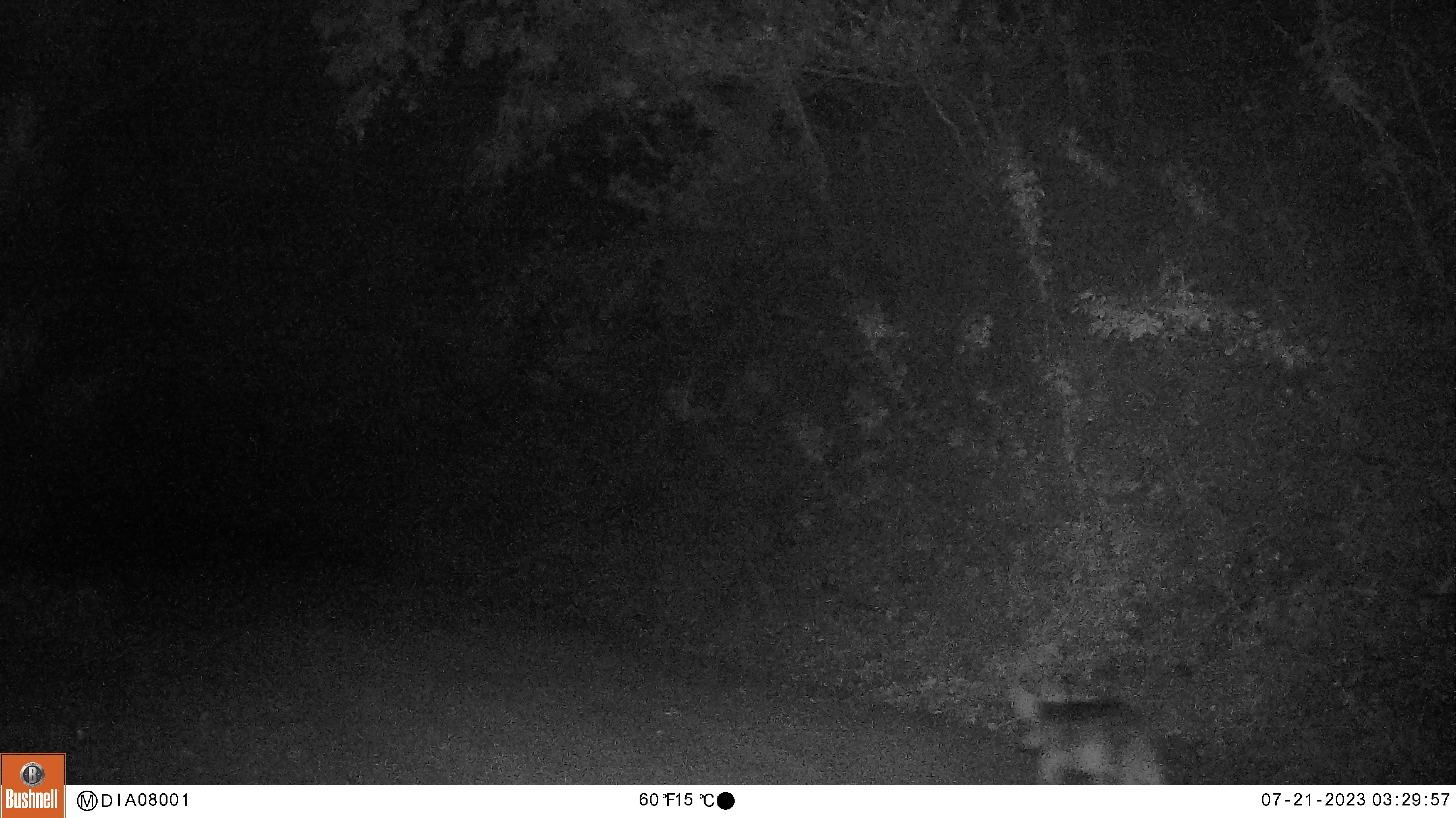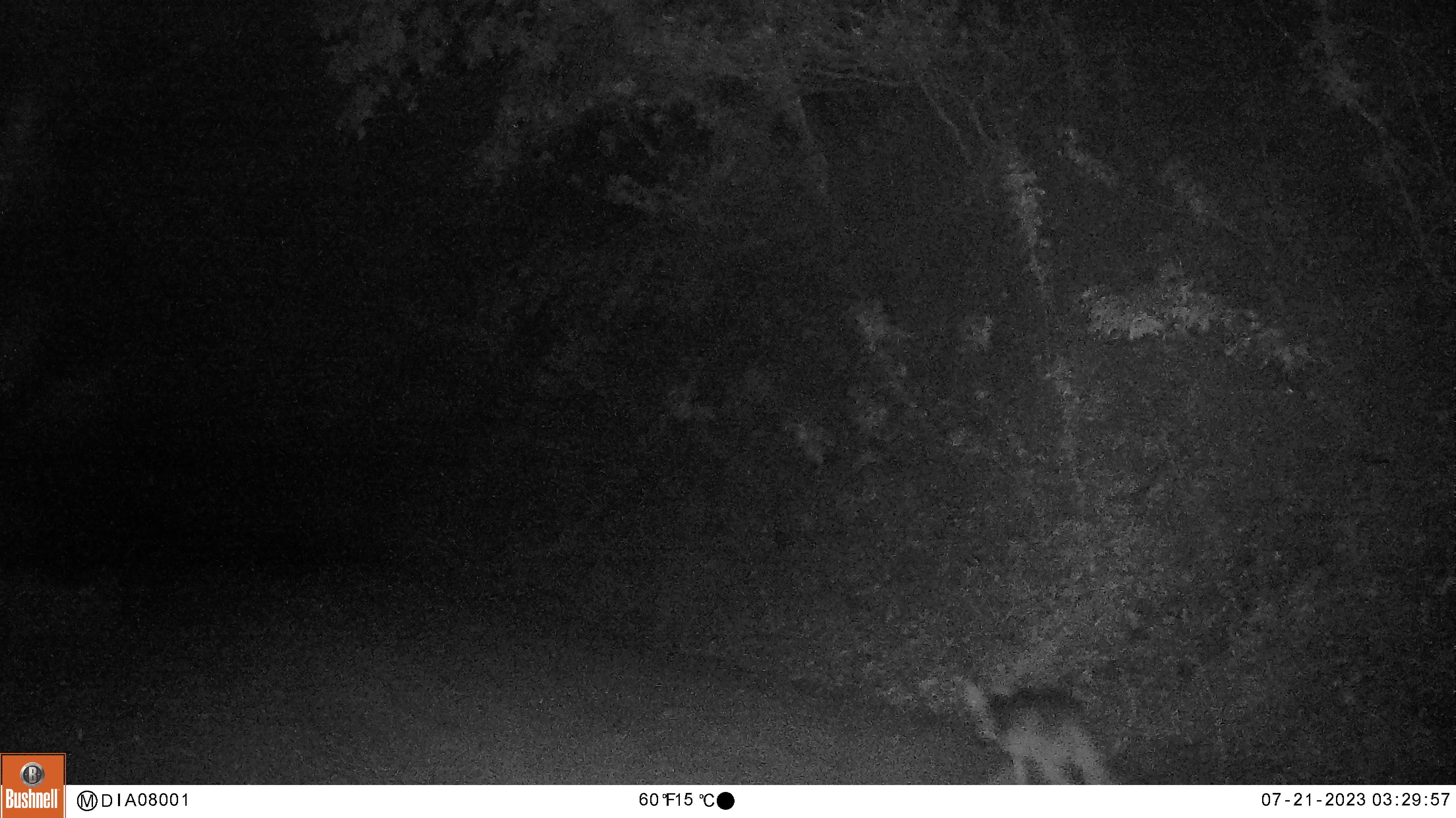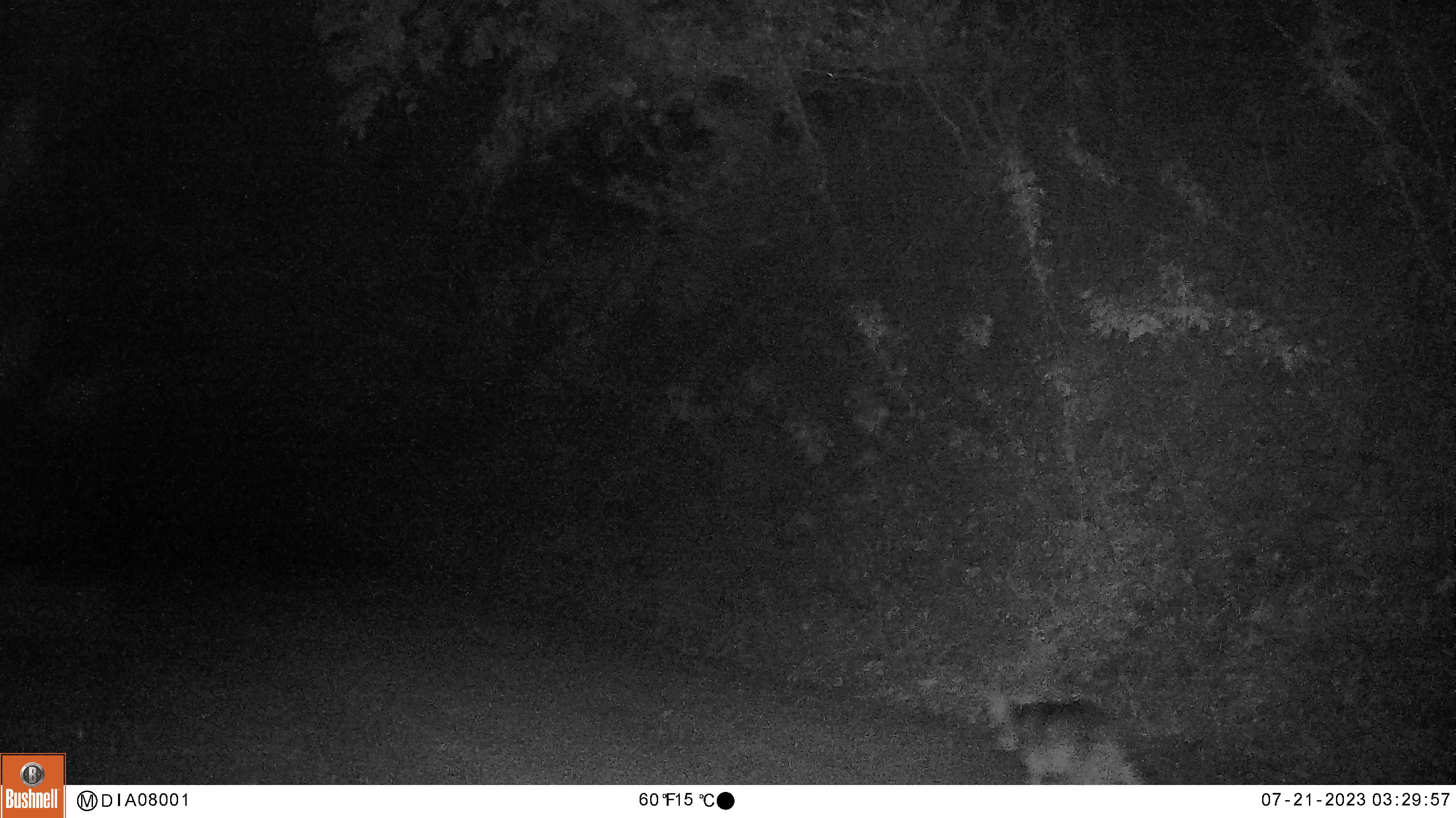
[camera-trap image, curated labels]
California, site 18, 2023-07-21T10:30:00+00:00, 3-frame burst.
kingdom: Animalia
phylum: Chordata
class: Mammalia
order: Carnivora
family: Canidae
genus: Canis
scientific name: Canis latrans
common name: coyote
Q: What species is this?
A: Coyote (Canis latrans).